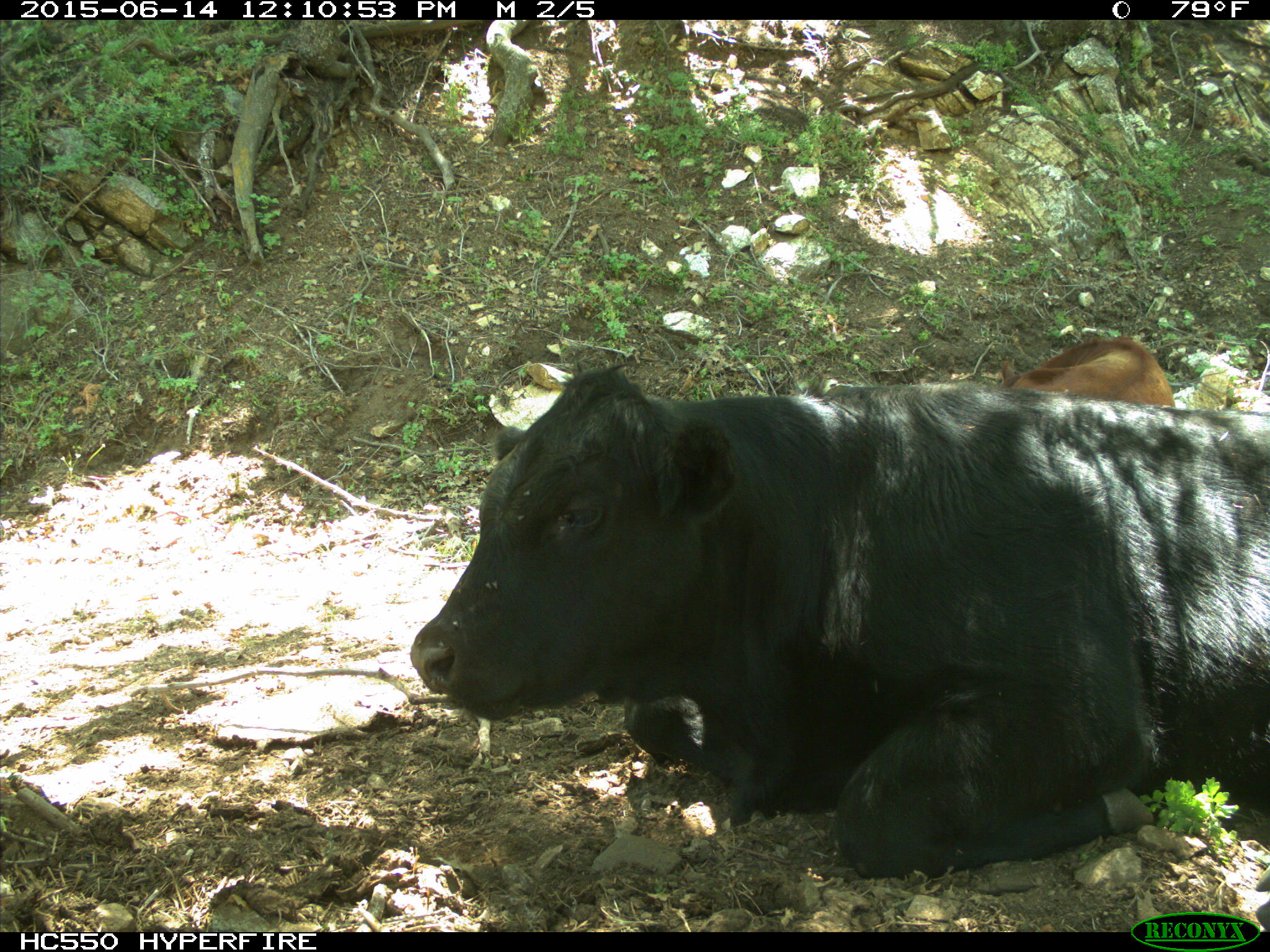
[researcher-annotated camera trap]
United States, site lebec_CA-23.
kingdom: Animalia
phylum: Chordata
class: Mammalia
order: Artiodactyla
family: Bovidae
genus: Bos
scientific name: Bos taurus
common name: domestic cow